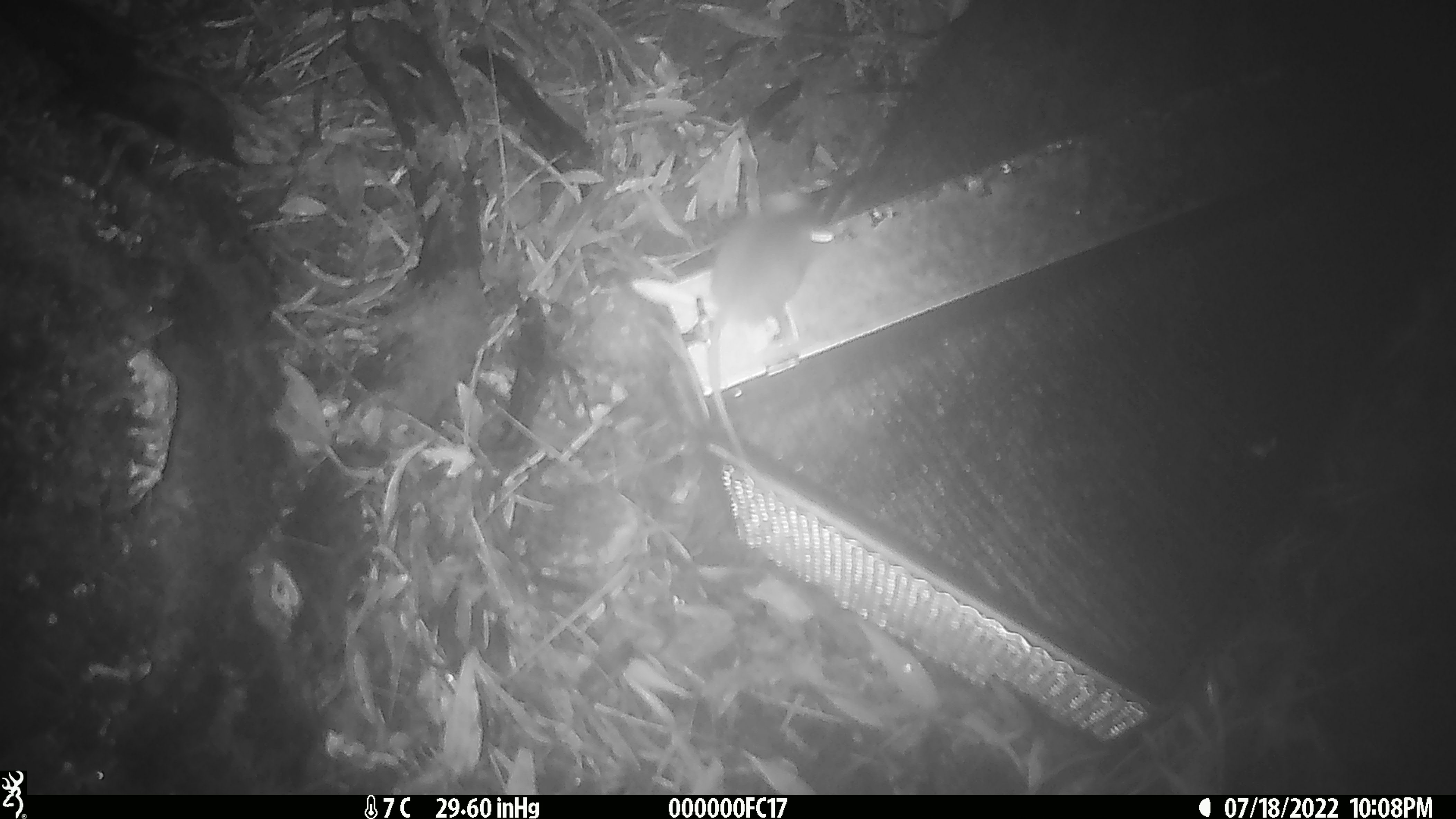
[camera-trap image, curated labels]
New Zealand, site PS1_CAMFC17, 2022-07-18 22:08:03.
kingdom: Animalia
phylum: Chordata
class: Mammalia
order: Rodentia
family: Muridae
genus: Mus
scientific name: Mus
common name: mouse